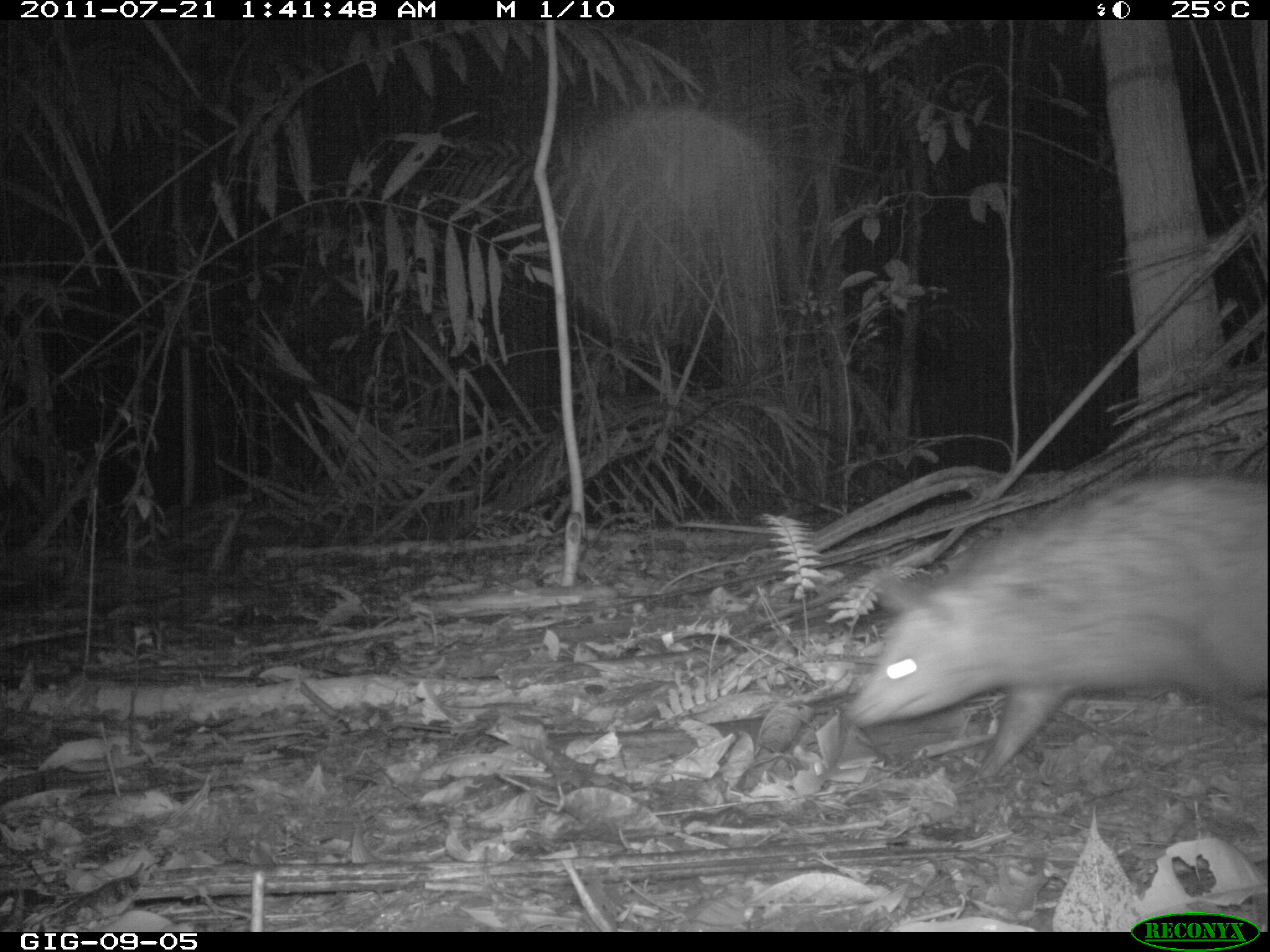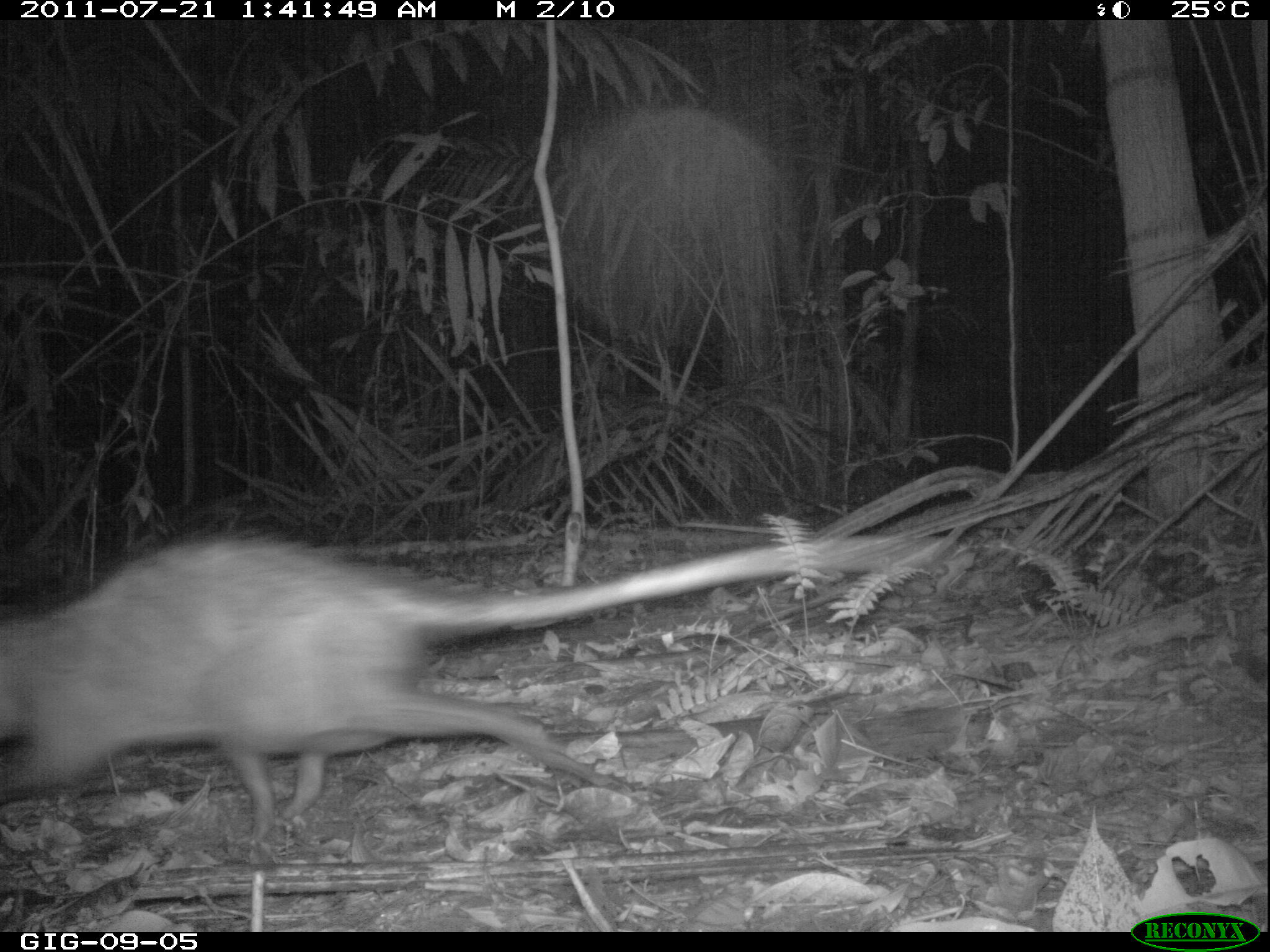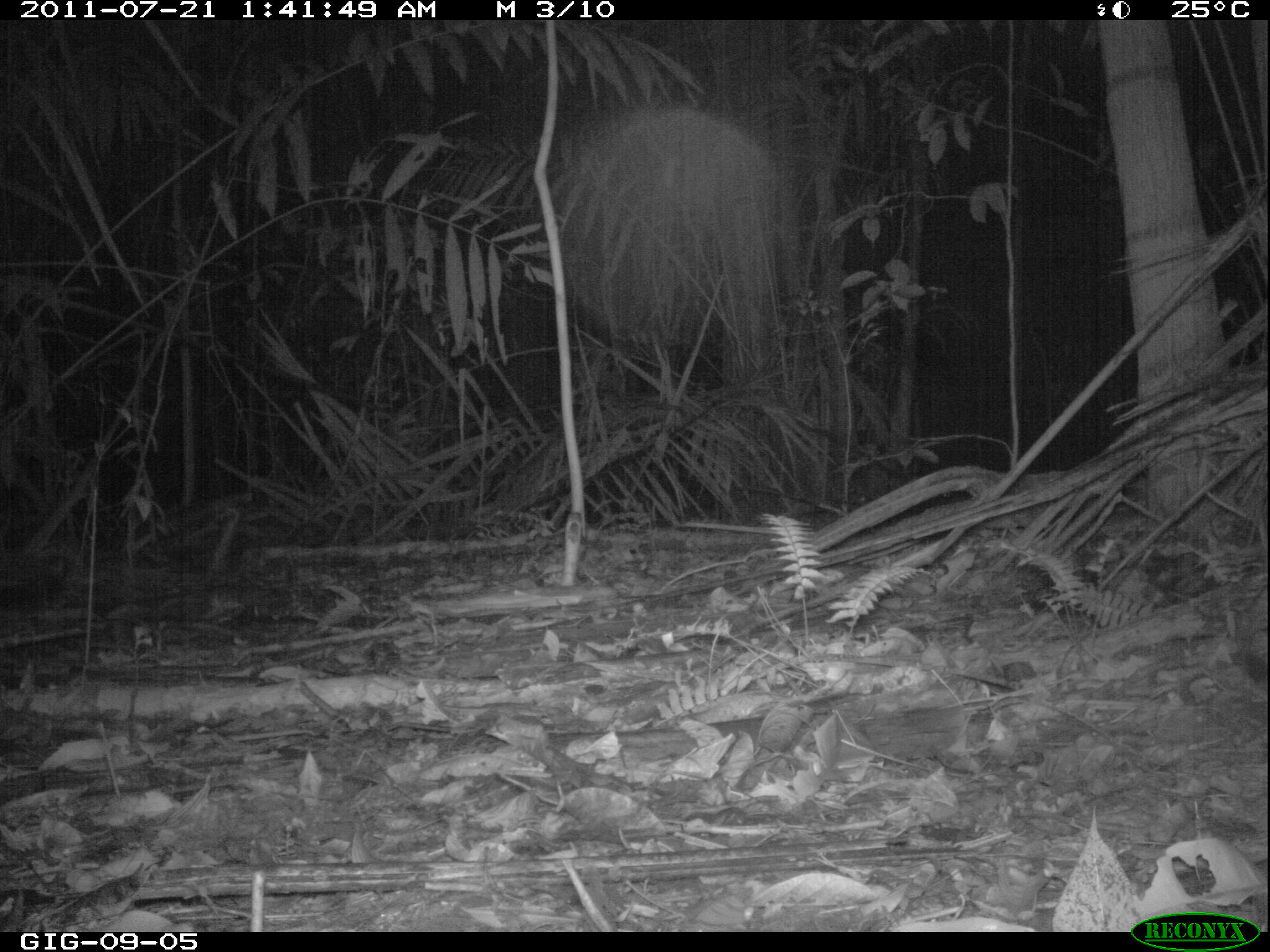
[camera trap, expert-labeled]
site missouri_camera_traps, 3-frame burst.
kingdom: Animalia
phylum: Chordata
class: Mammalia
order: Didelphimorphia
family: Didelphidae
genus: Didelphis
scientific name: Didelphis marsupialis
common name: common opossum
Common opossum (Didelphis marsupialis). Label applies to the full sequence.